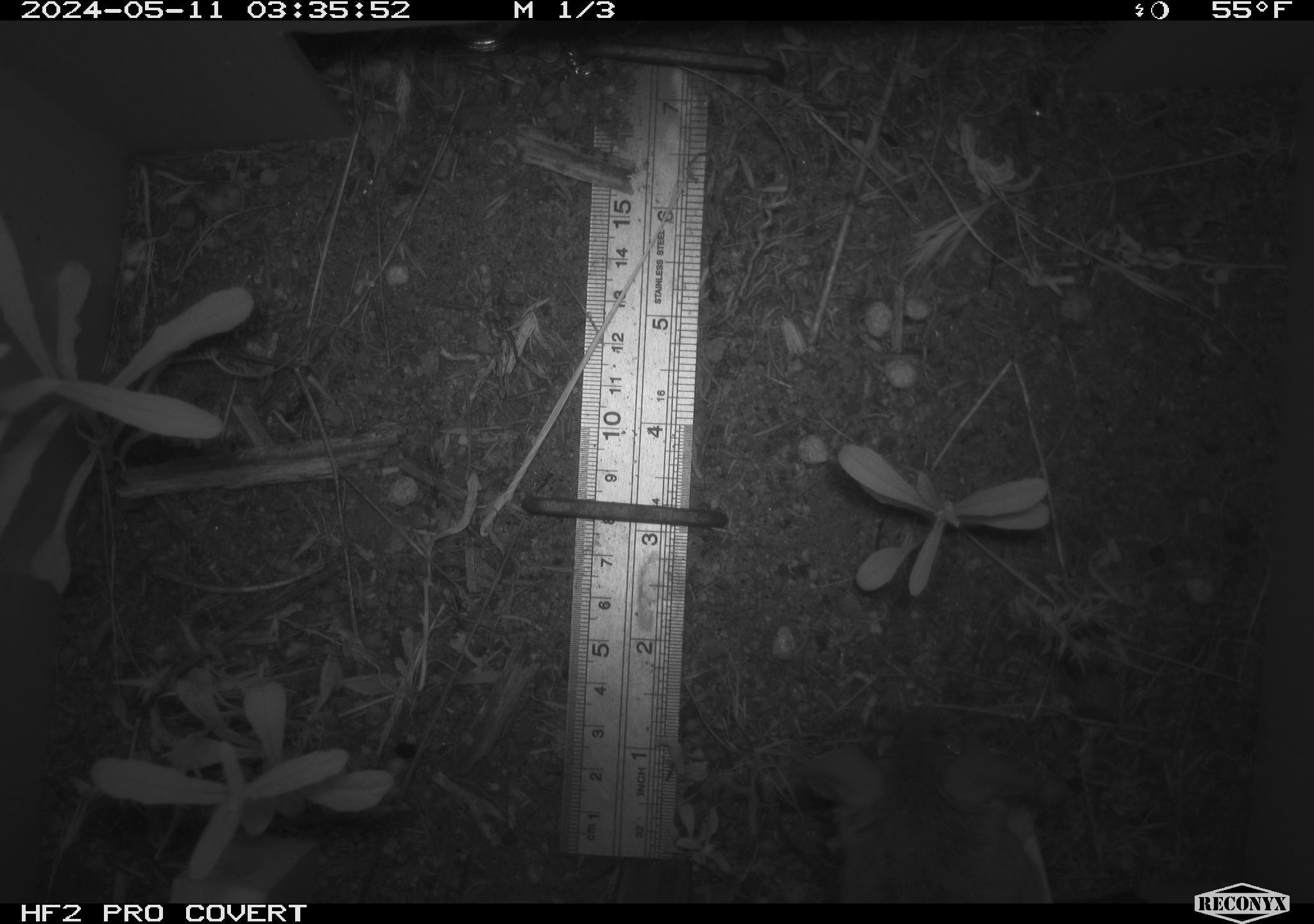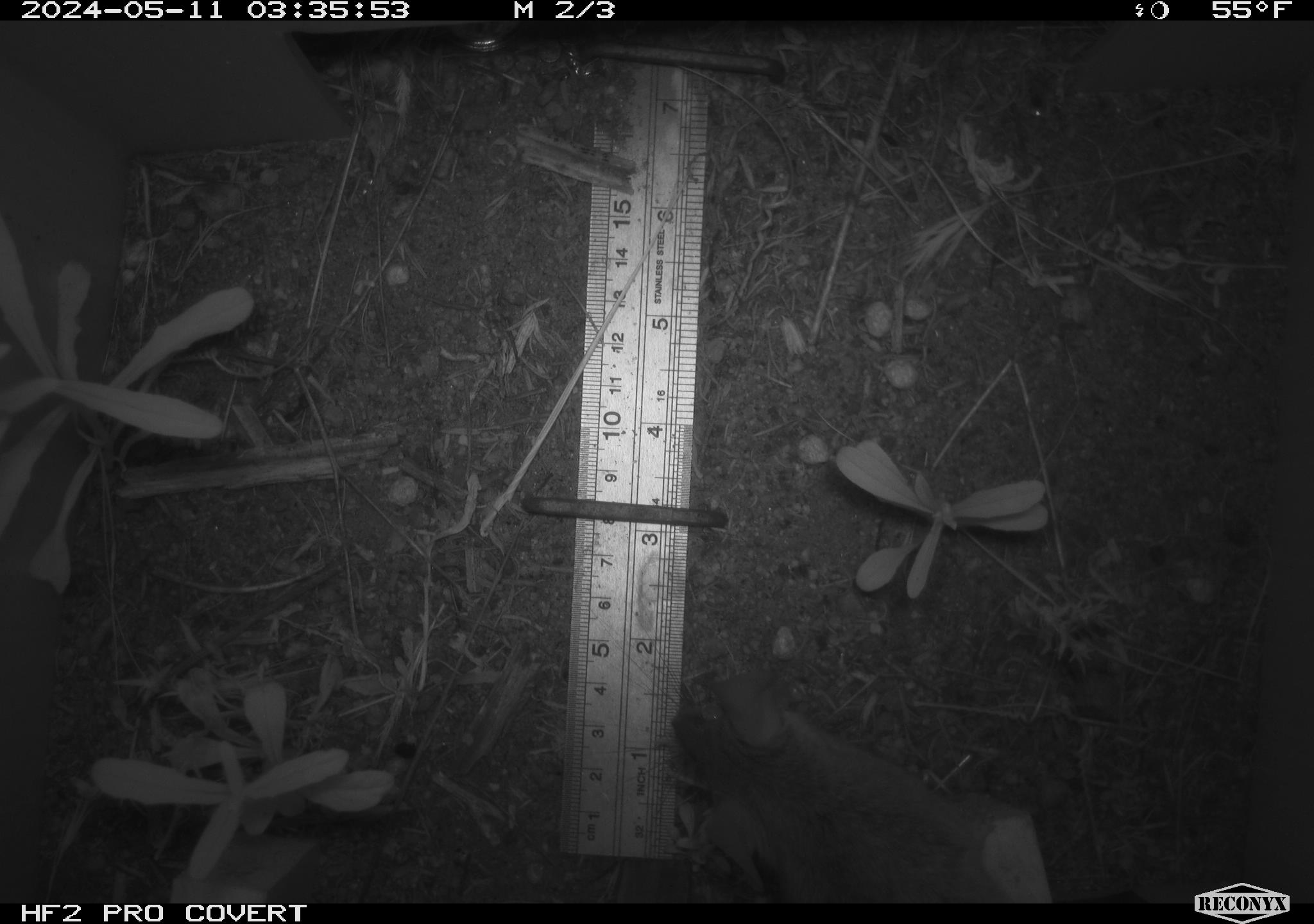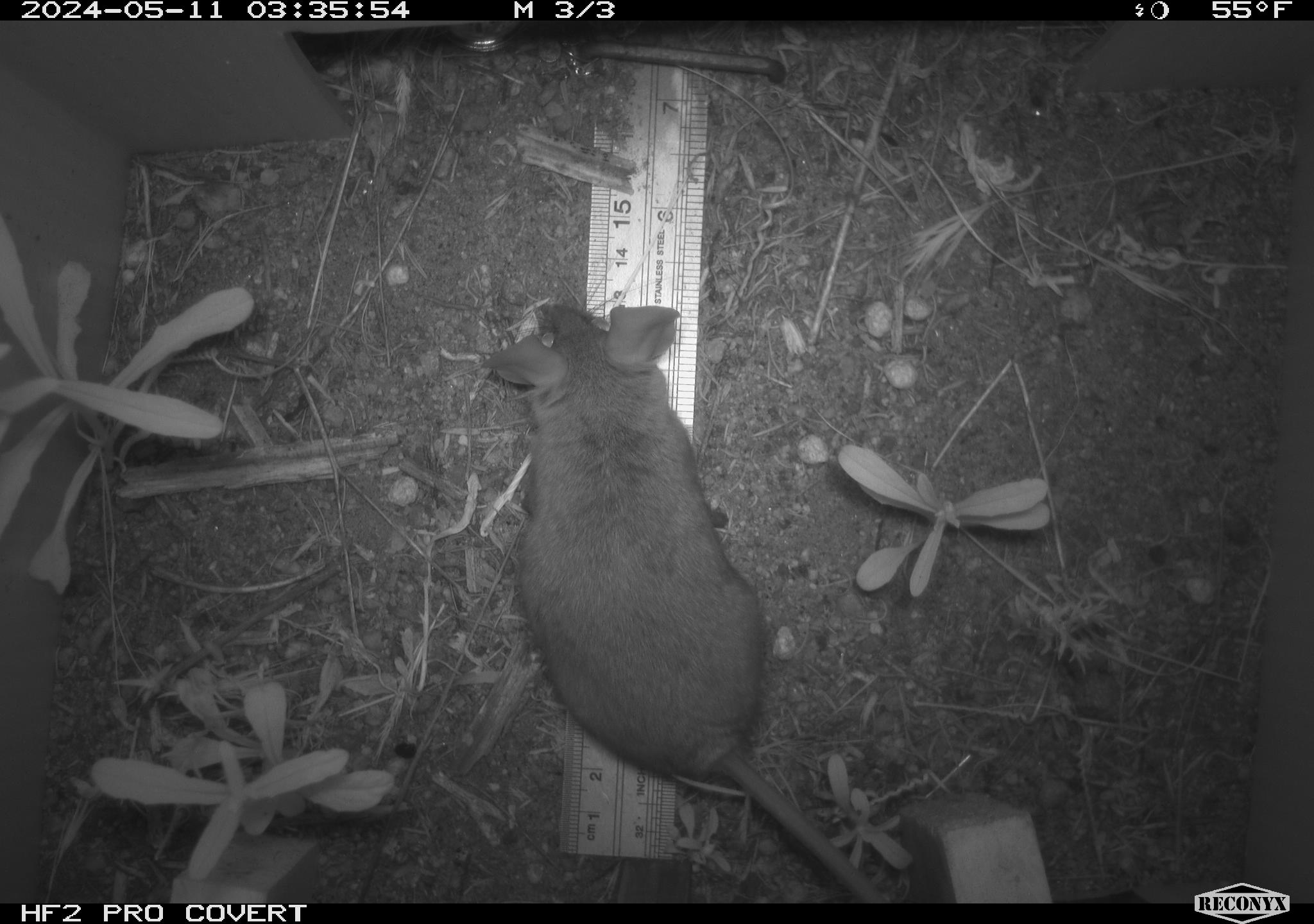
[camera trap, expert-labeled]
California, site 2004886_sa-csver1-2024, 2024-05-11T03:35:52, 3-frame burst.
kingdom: Animalia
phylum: Chordata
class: Mammalia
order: Rodentia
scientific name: Rodentia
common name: rodent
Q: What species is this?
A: Rodent (Rodentia).